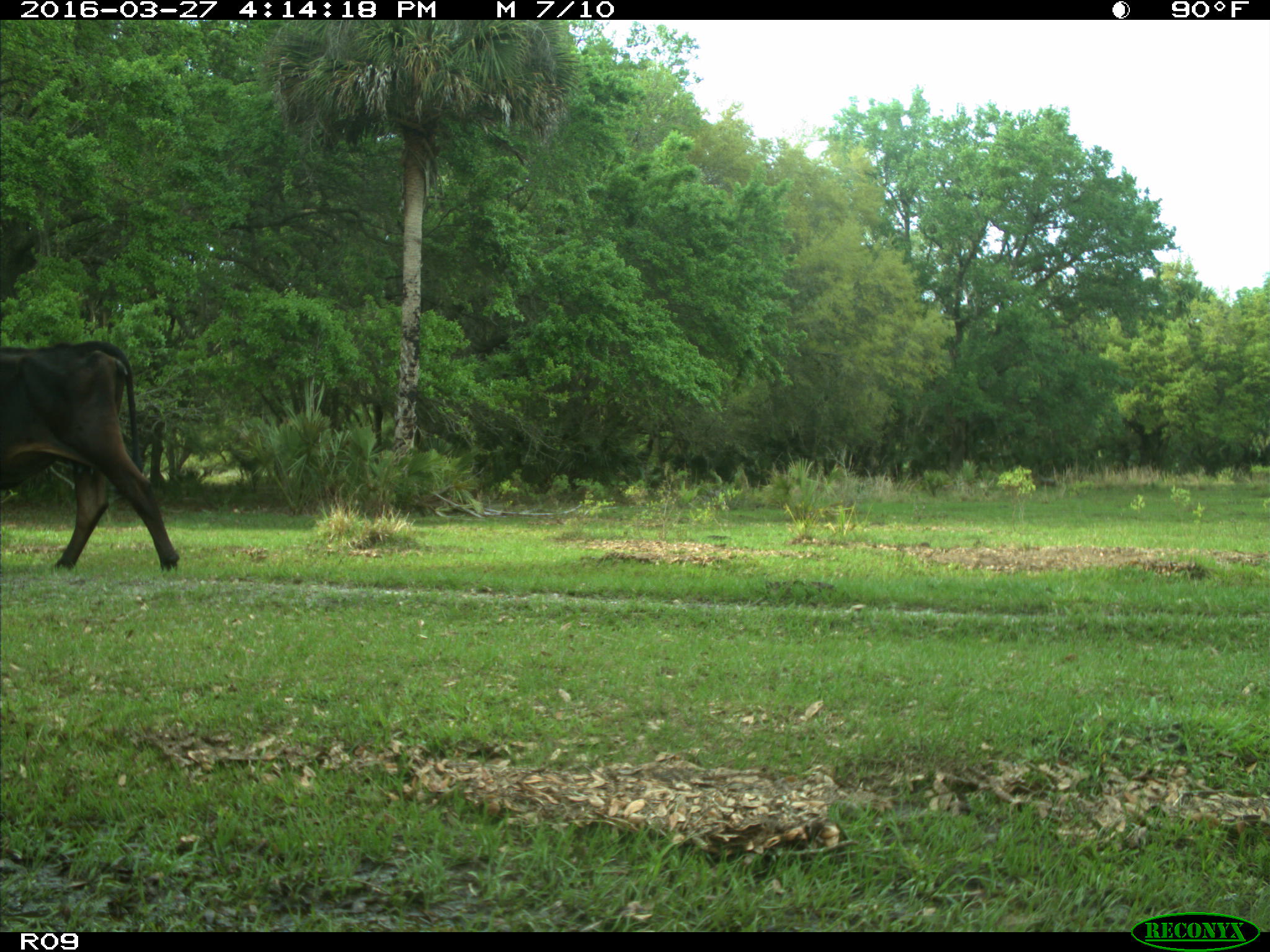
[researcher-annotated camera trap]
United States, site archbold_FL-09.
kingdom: Animalia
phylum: Chordata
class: Mammalia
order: Artiodactyla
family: Bovidae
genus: Bos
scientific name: Bos taurus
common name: domestic cow